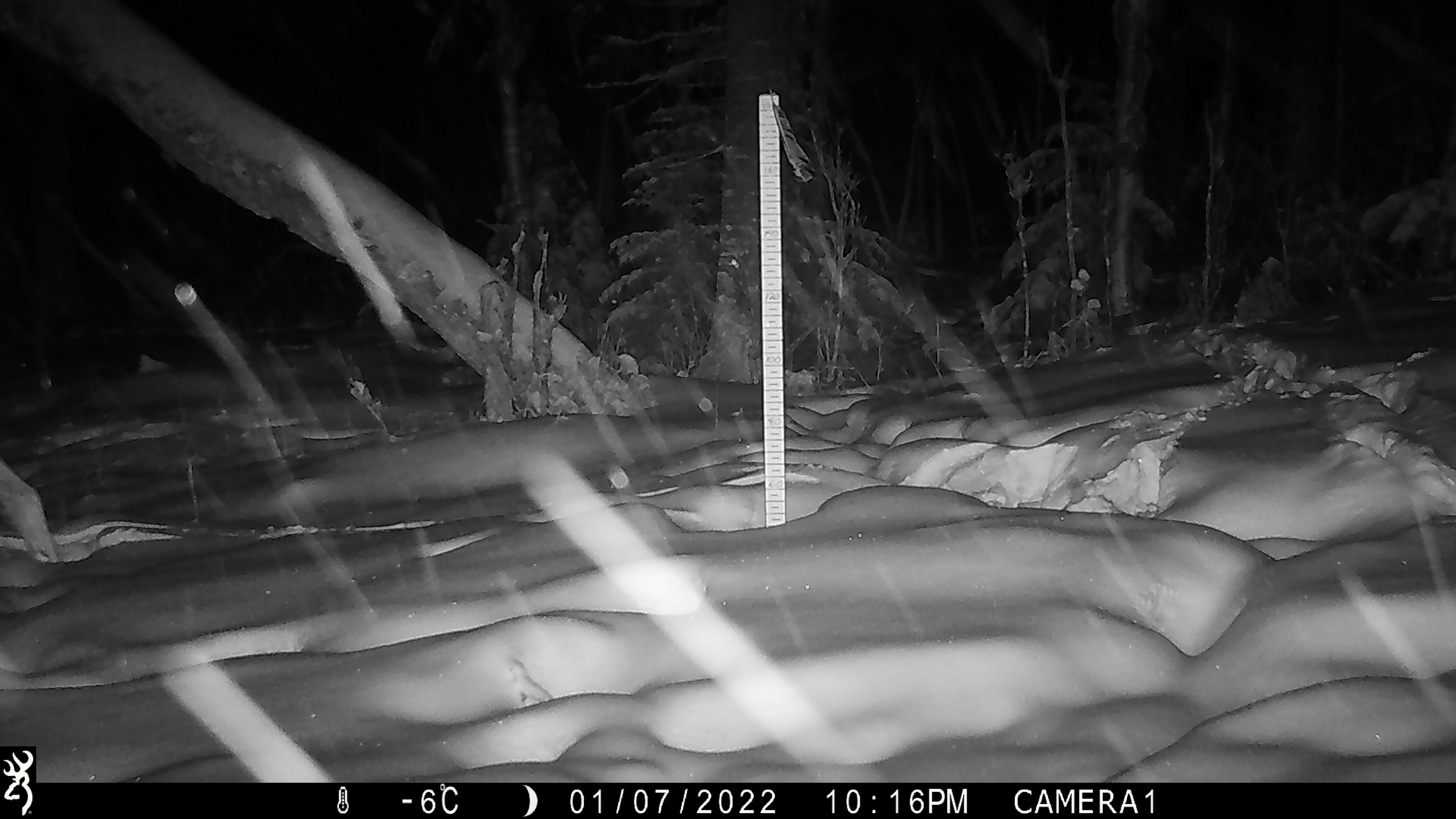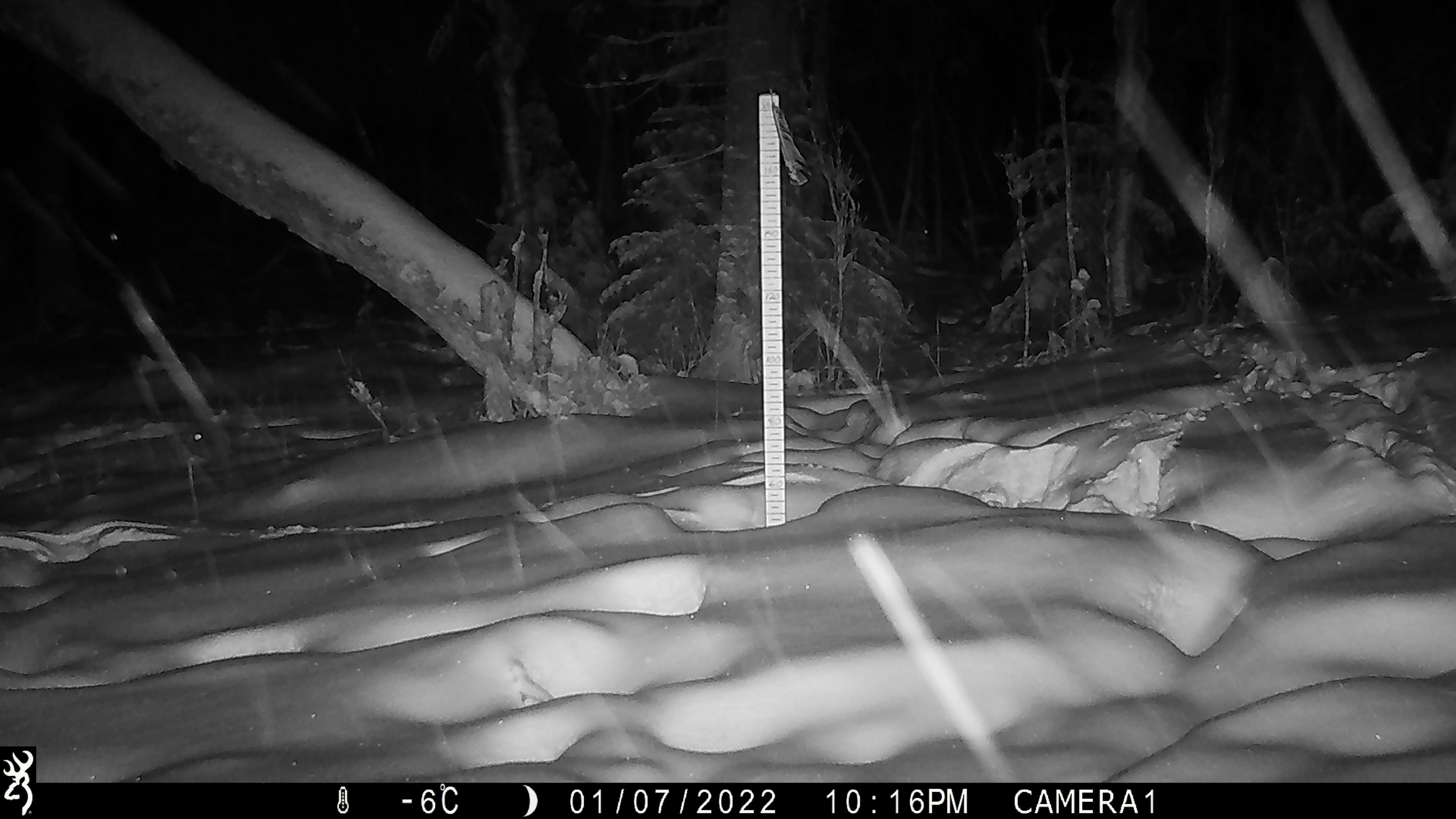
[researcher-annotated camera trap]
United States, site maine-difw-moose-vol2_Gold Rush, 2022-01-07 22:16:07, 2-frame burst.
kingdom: Animalia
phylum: Chordata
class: Mammalia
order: Artiodactyla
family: Cervidae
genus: Alces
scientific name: Alces alces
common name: moose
Moose (Alces alces).